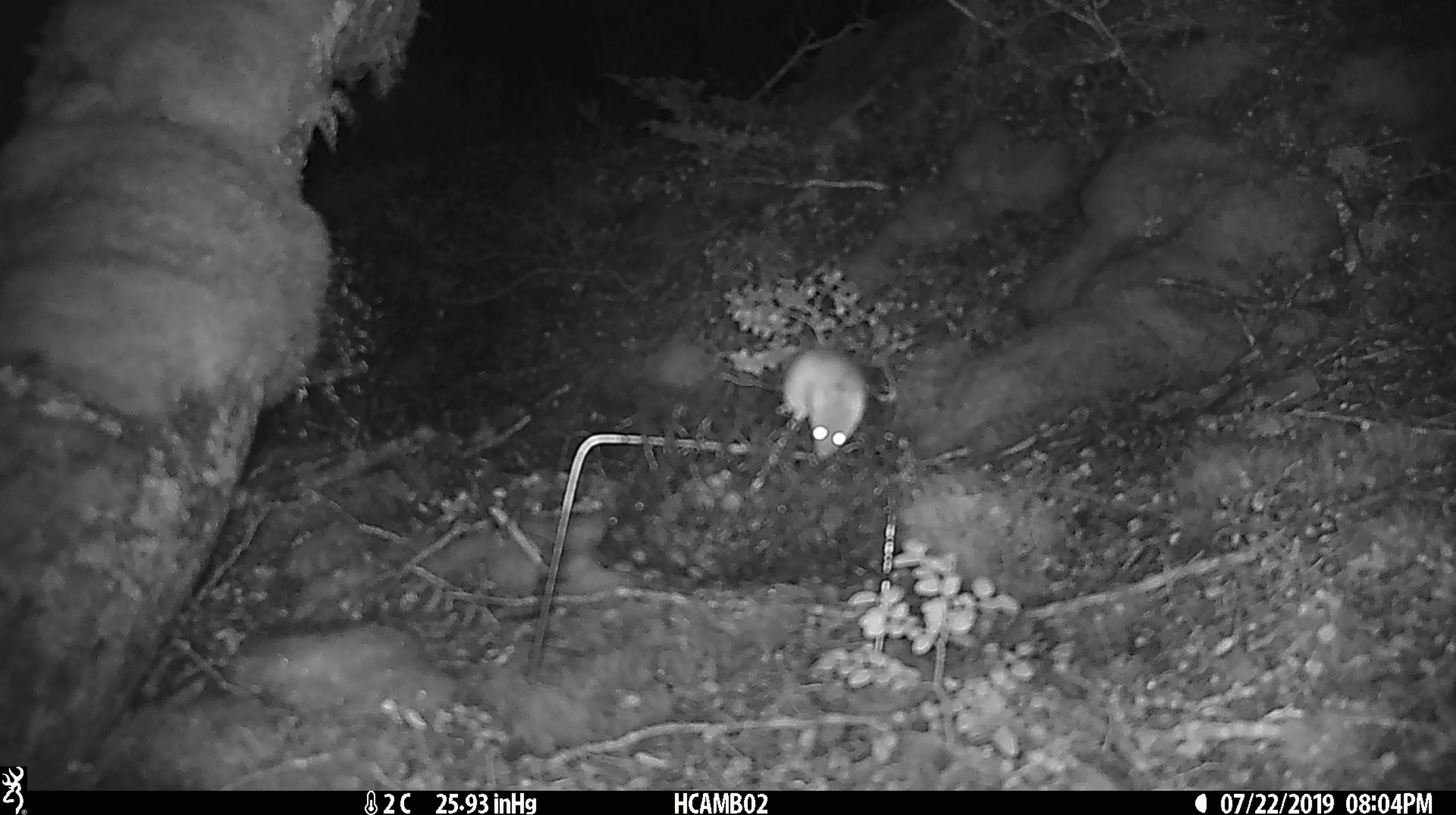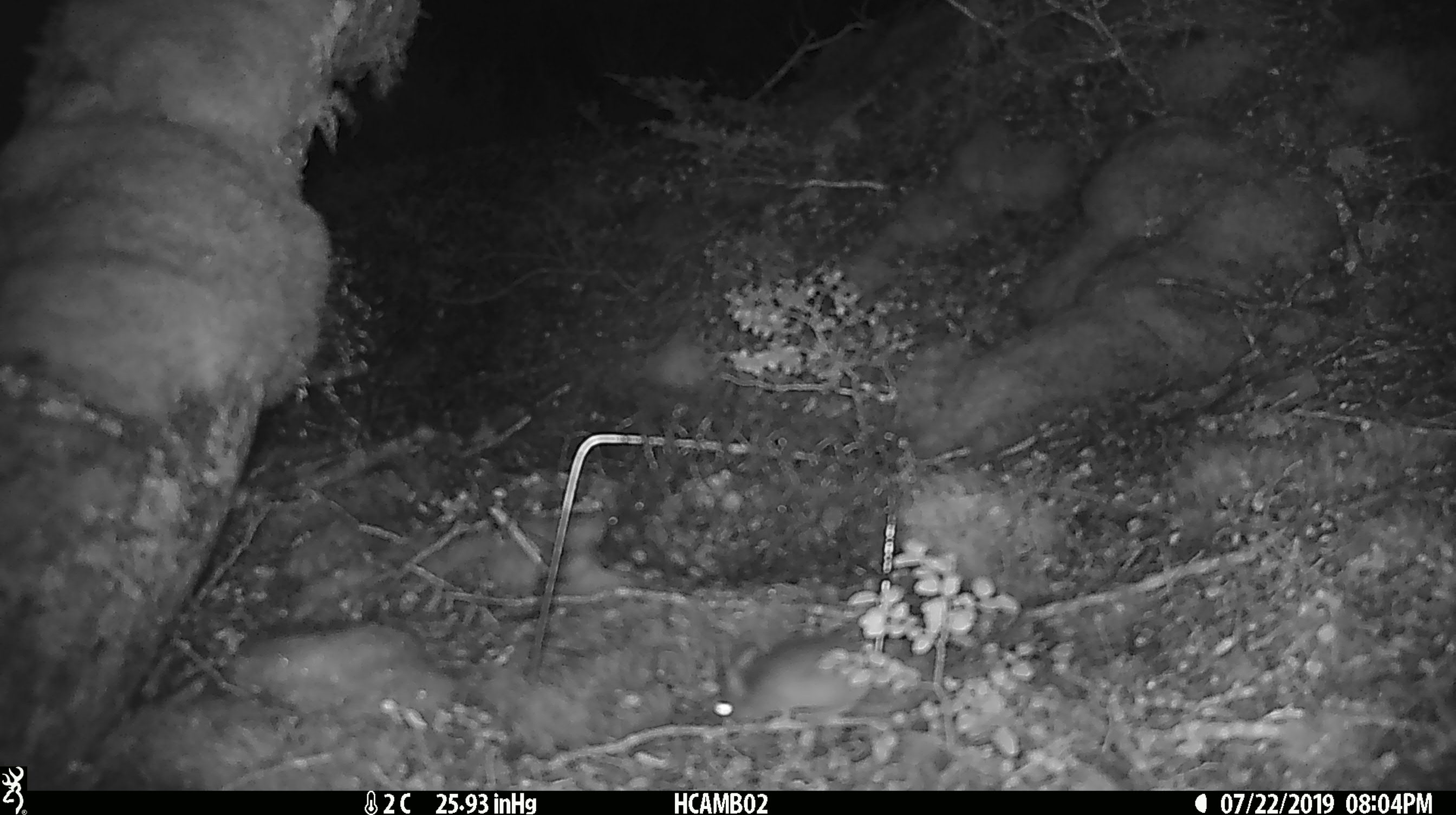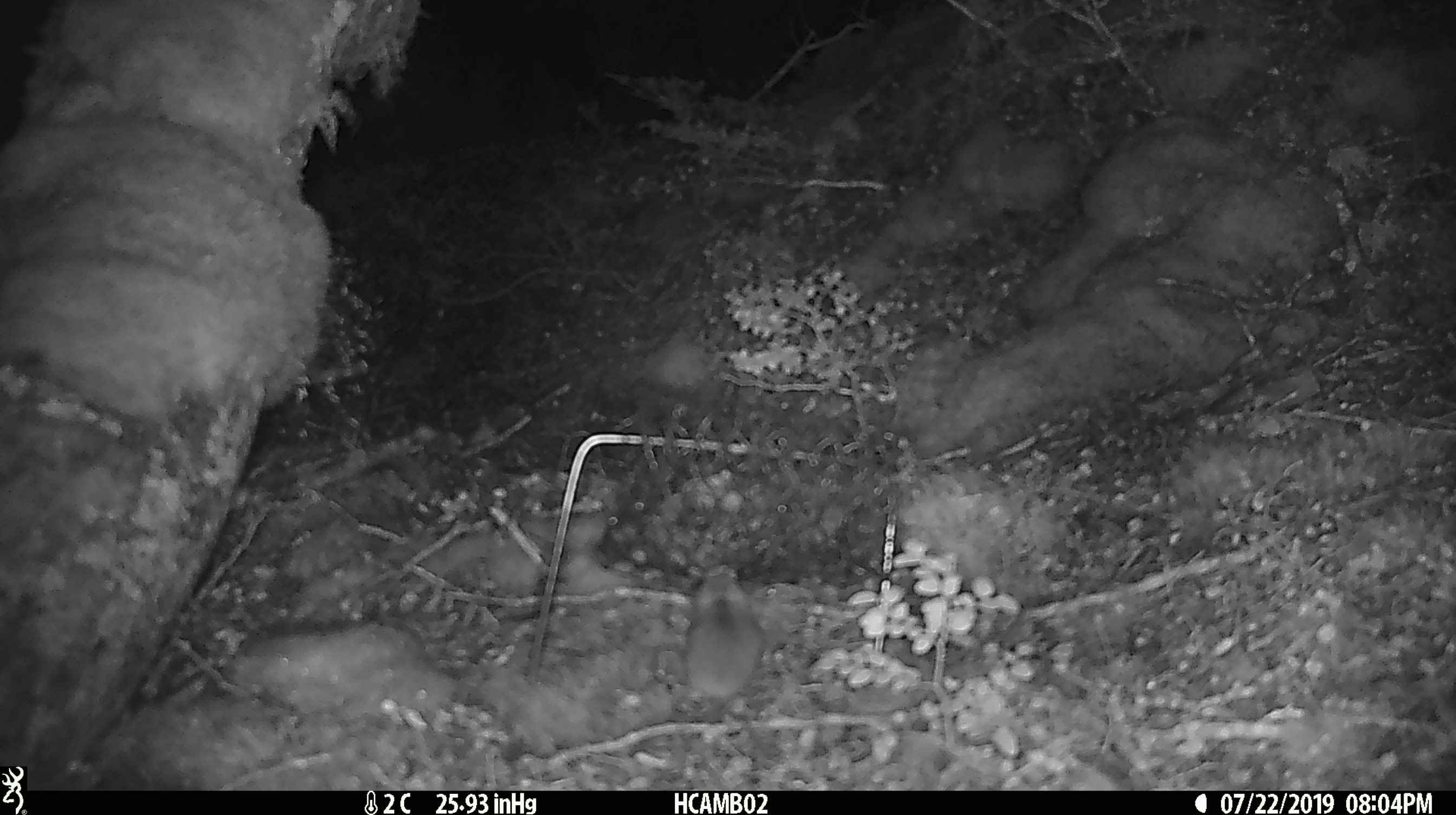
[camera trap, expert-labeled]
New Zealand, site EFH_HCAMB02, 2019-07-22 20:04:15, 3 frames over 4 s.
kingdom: Animalia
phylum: Chordata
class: Mammalia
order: Rodentia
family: Muridae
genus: Mus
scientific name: Mus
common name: mouse